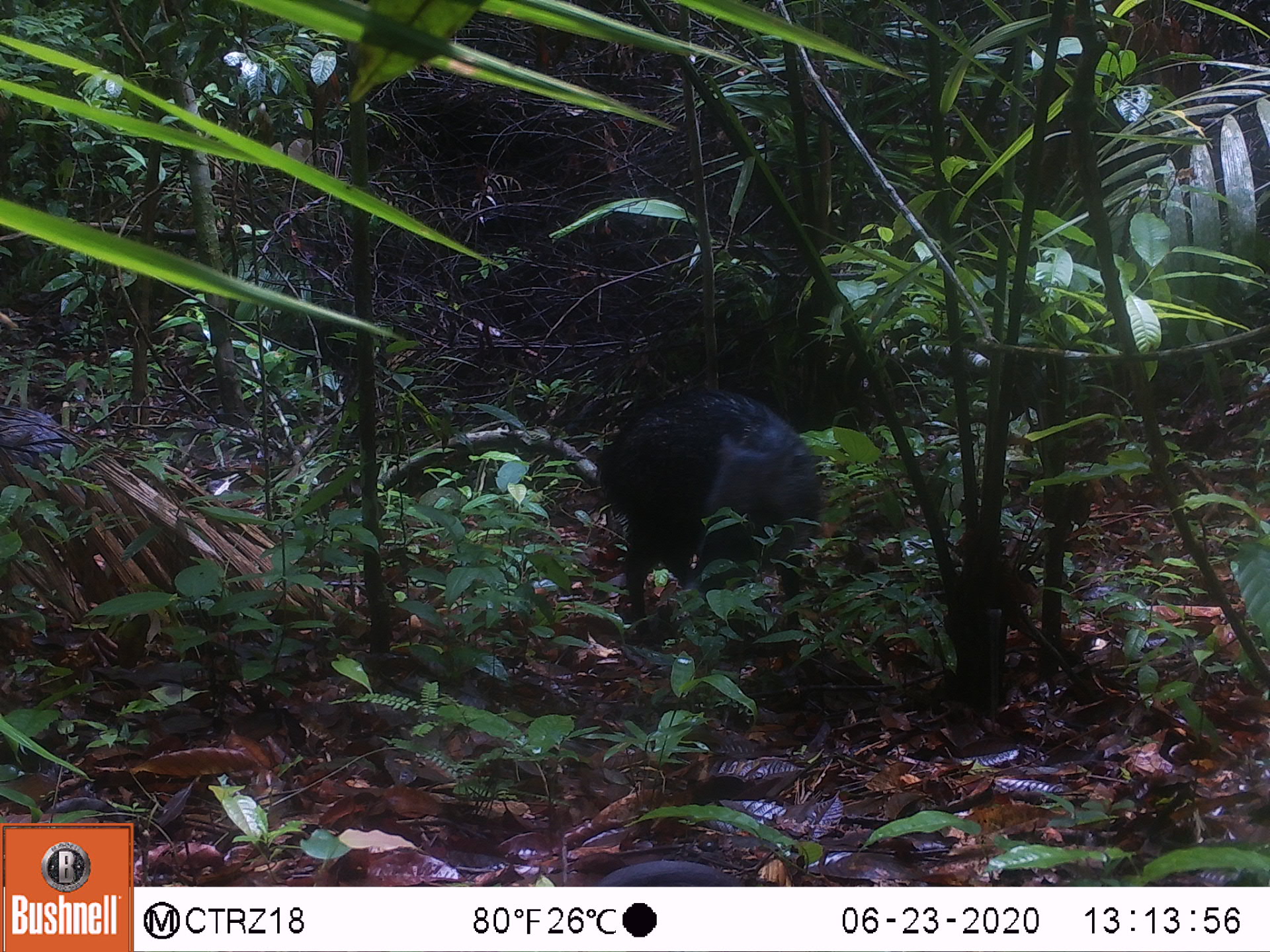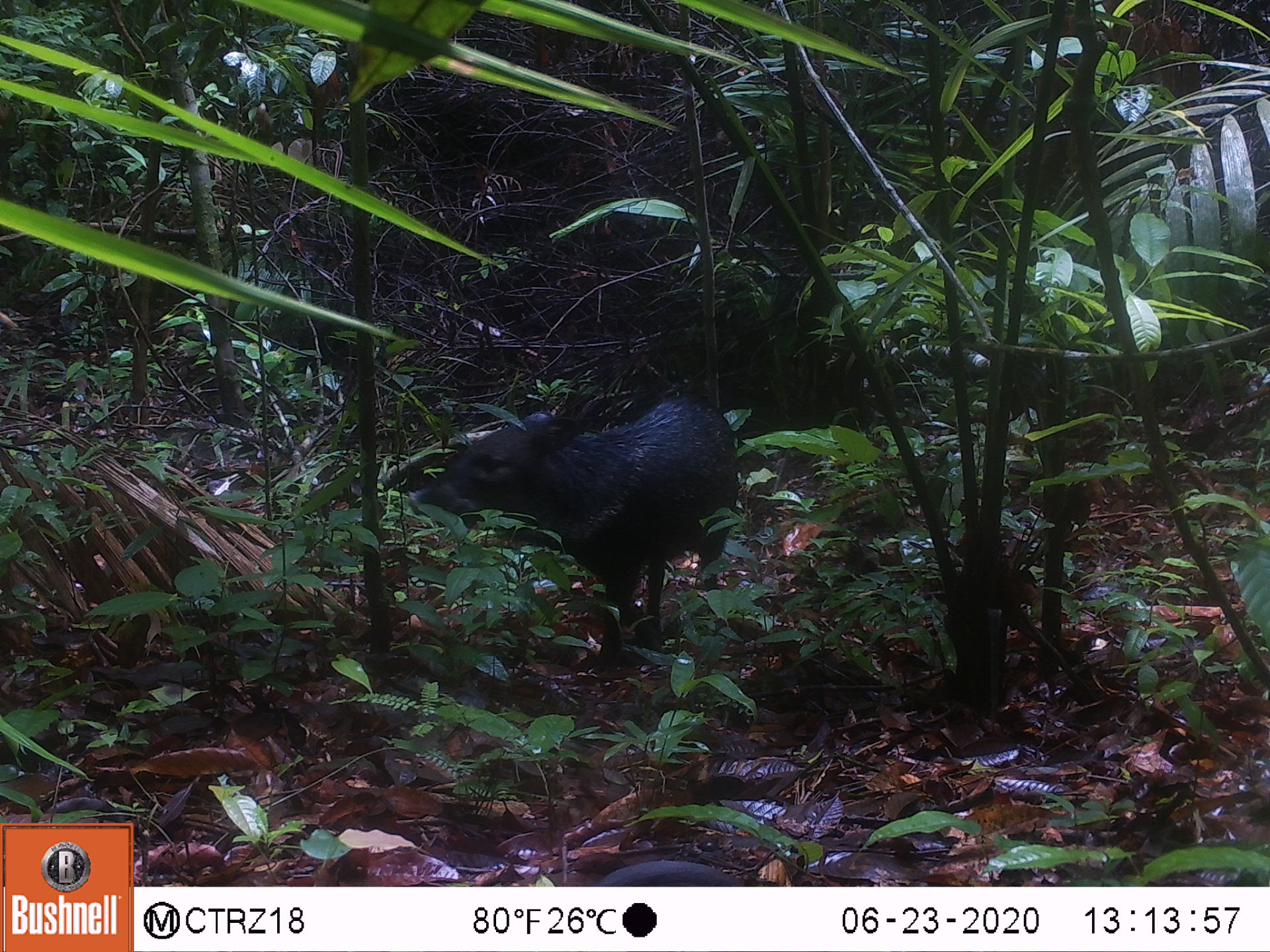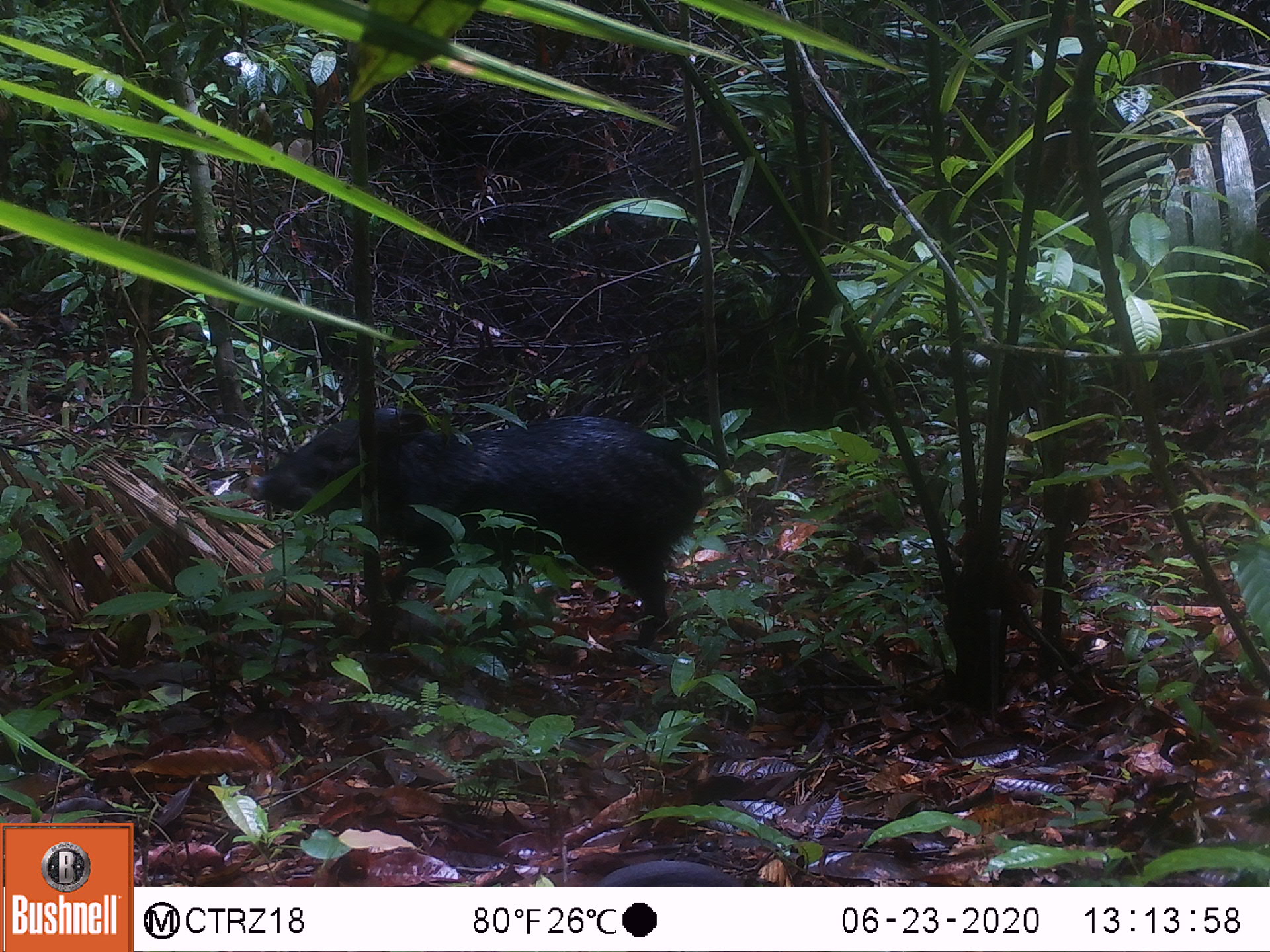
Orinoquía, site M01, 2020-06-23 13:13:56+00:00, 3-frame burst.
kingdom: Animalia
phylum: Chordata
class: Mammalia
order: Artiodactyla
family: Tayassuidae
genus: Pecari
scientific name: Pecari tajacu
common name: collared peccary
Collared peccary (Pecari tajacu).